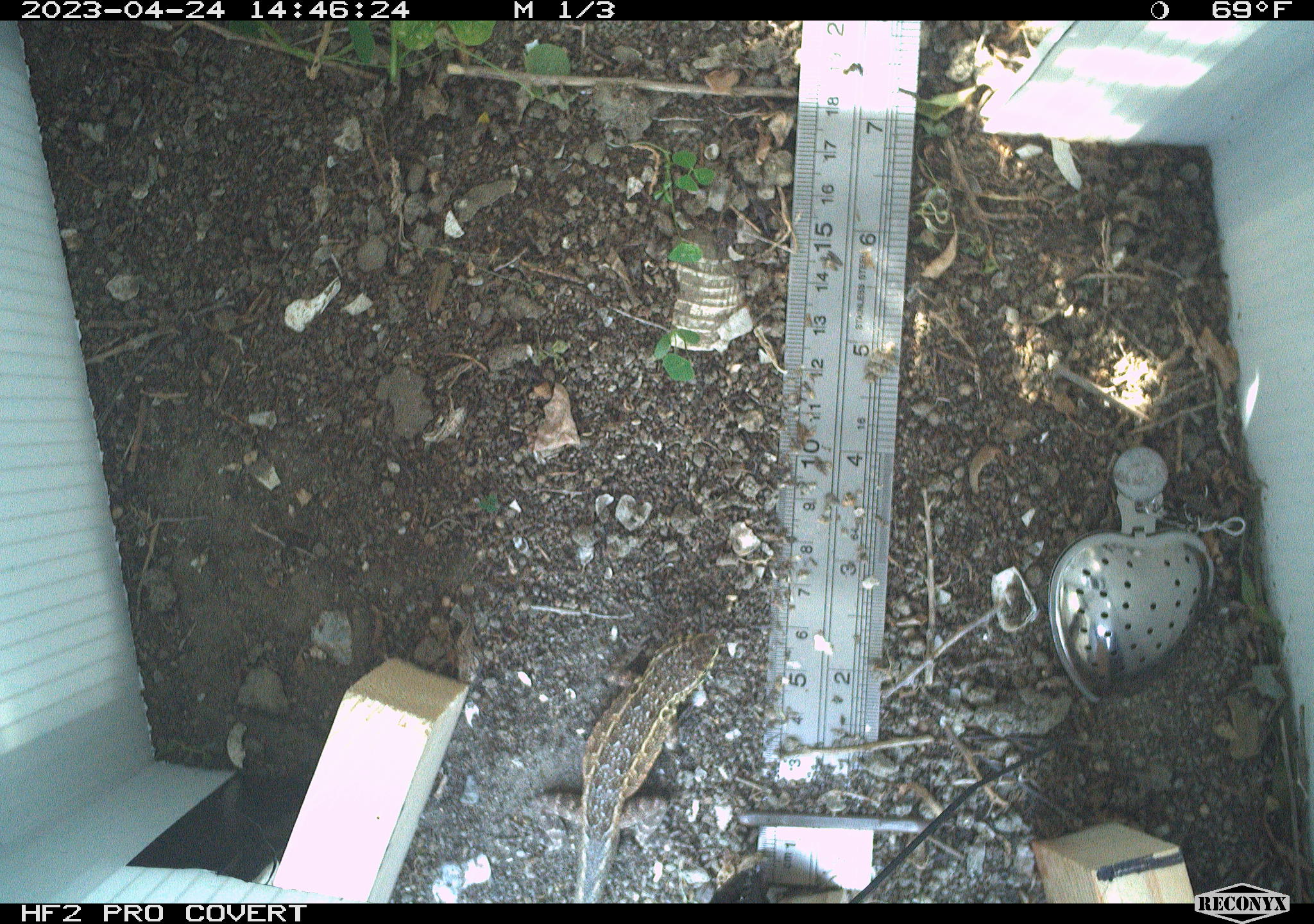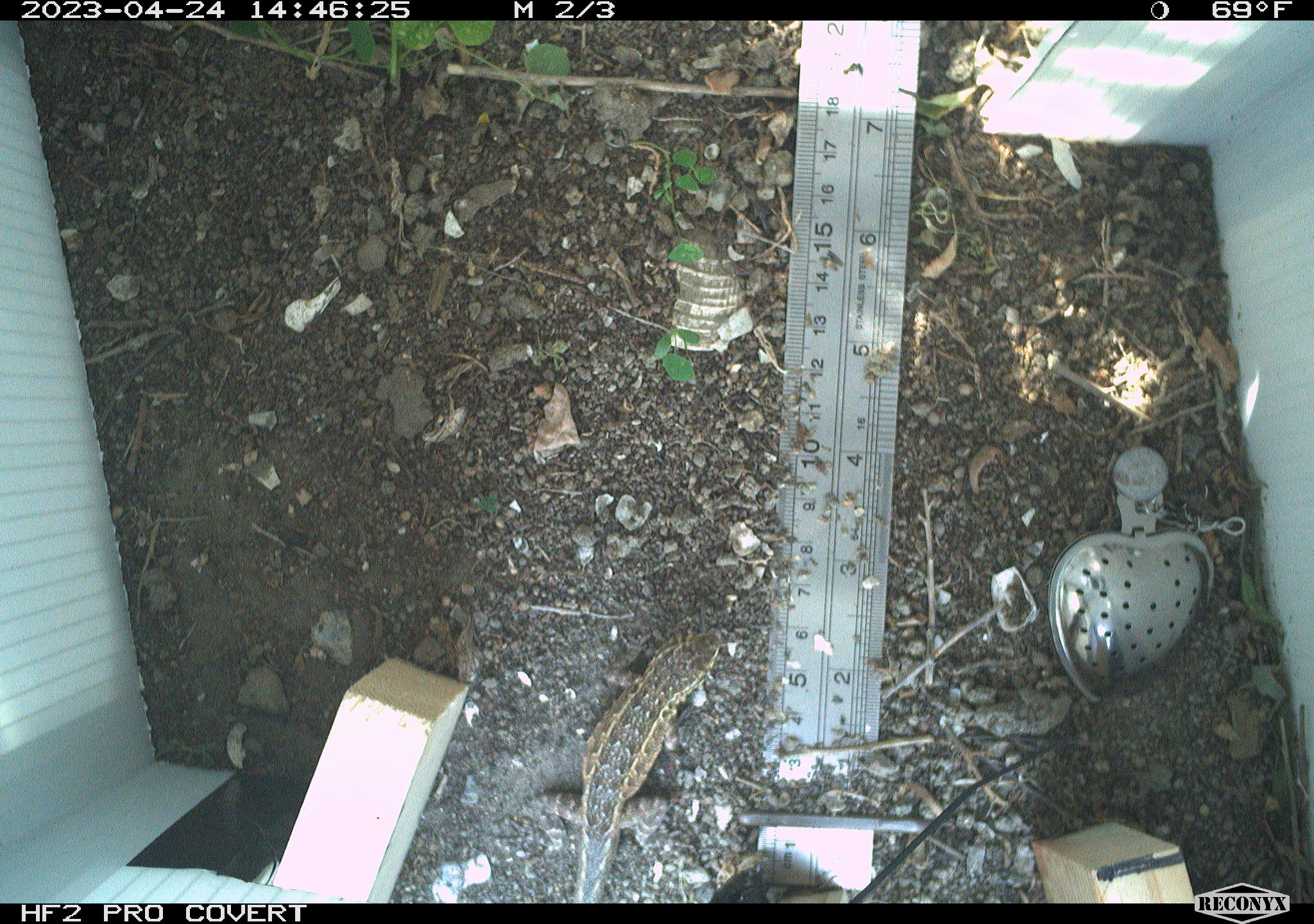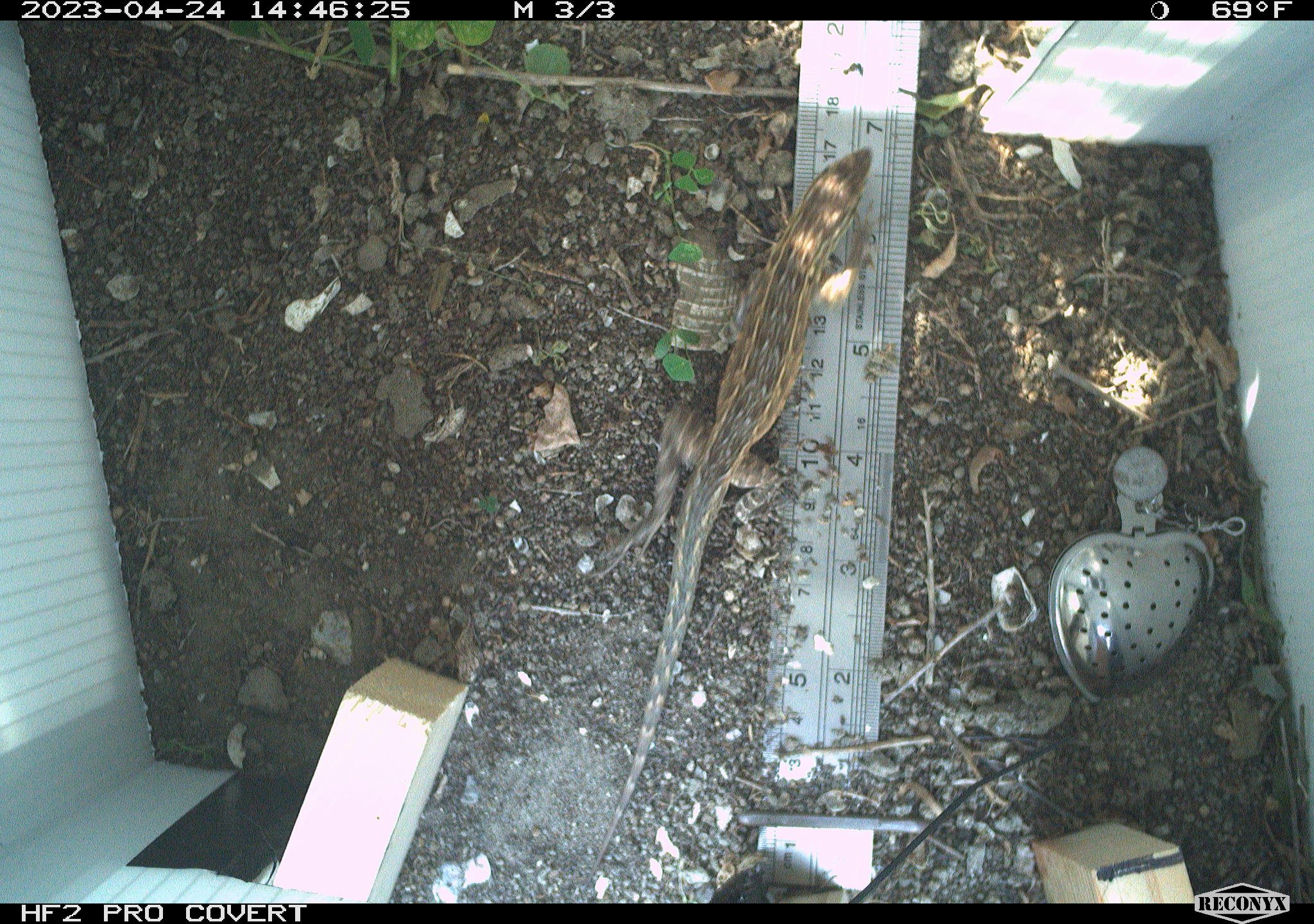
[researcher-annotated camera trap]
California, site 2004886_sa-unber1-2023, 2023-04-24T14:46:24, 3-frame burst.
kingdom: Animalia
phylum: Chordata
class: Reptilia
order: Squamata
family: Phrynosomatidae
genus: Uta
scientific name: Uta stansburiana elegans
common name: western side-blotched lizard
Western side-blotched lizard (Uta stansburiana elegans).